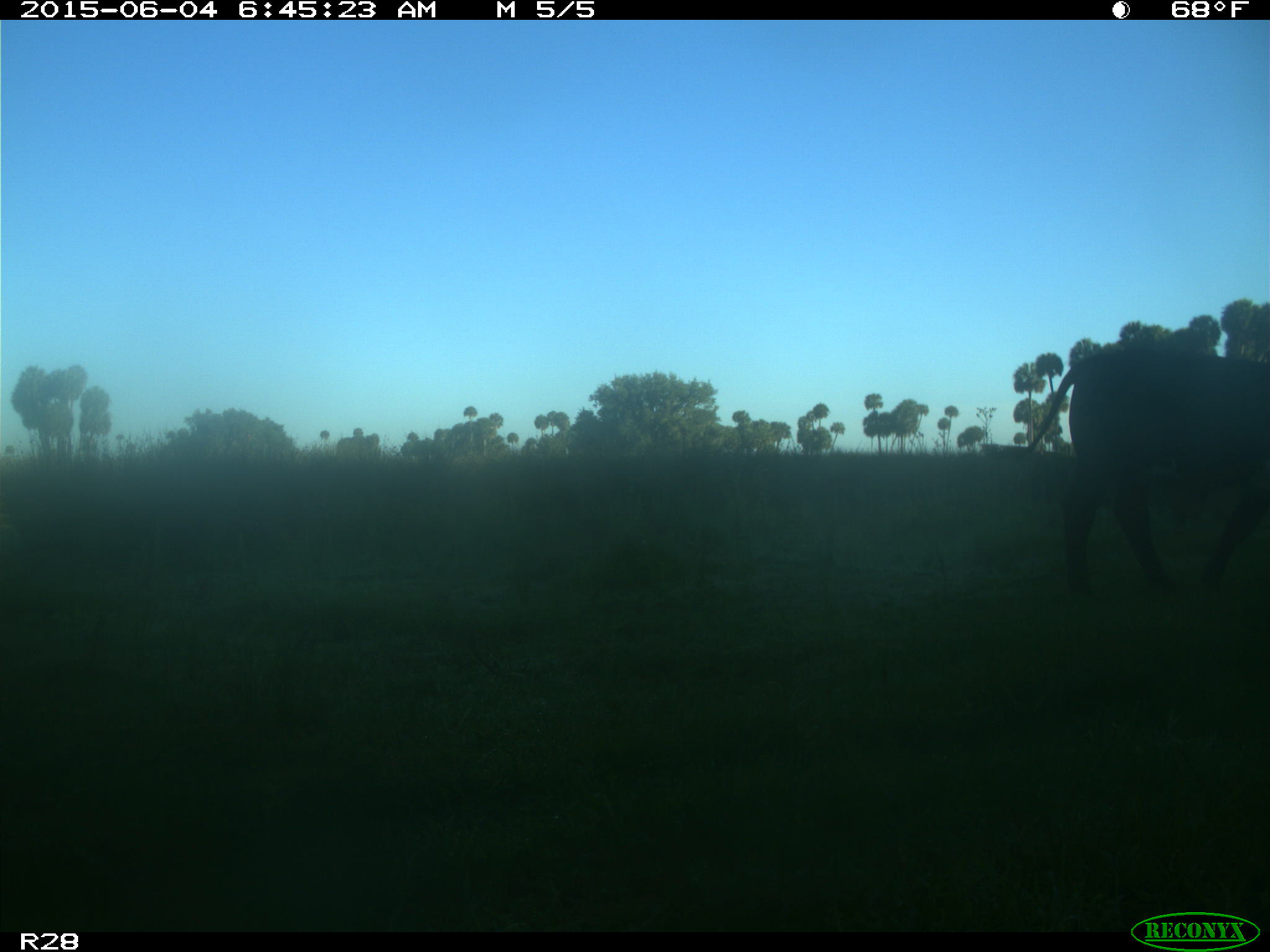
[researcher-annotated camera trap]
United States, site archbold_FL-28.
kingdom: Animalia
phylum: Chordata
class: Mammalia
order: Artiodactyla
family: Bovidae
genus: Bos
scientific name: Bos taurus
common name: domestic cow